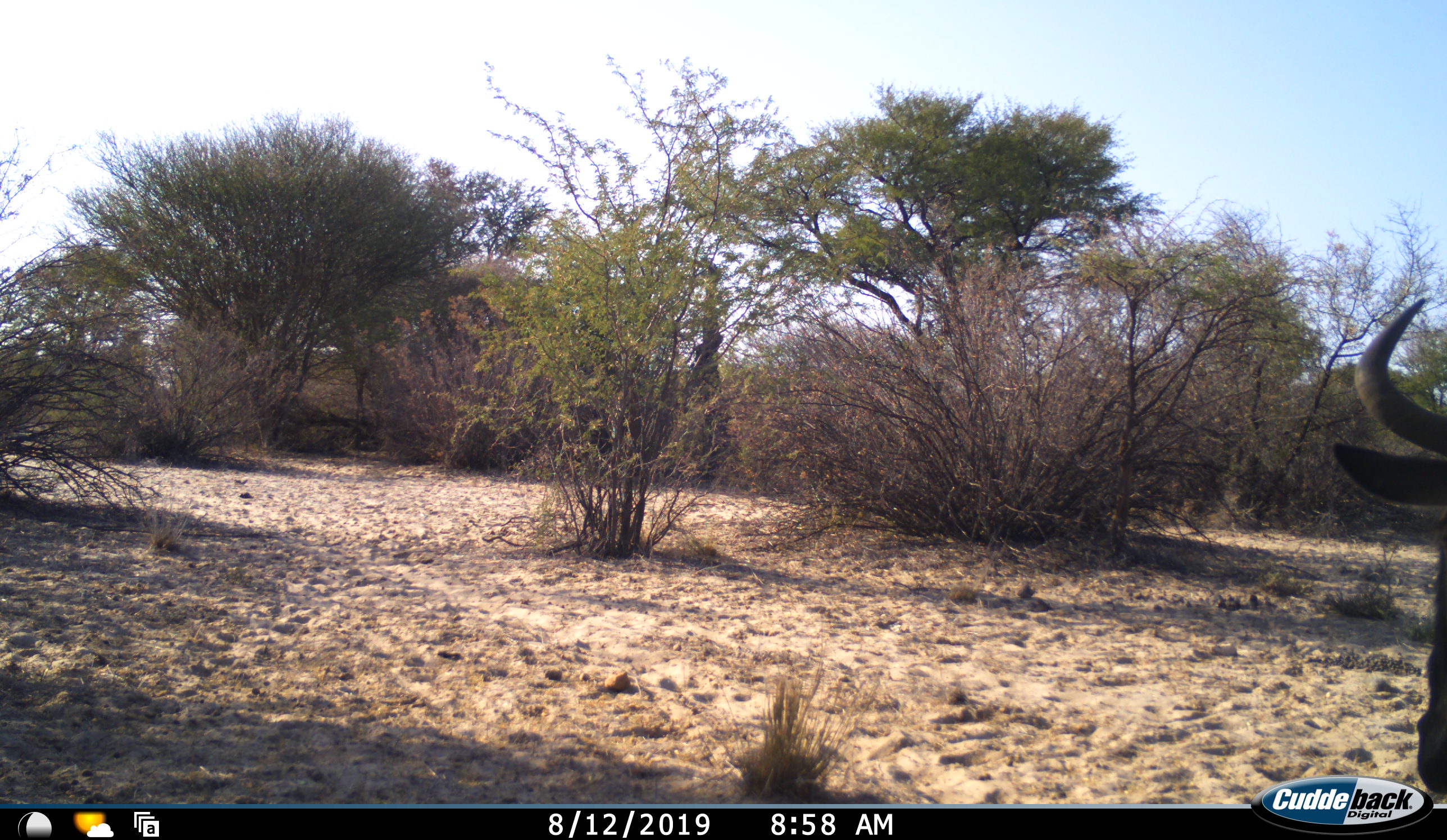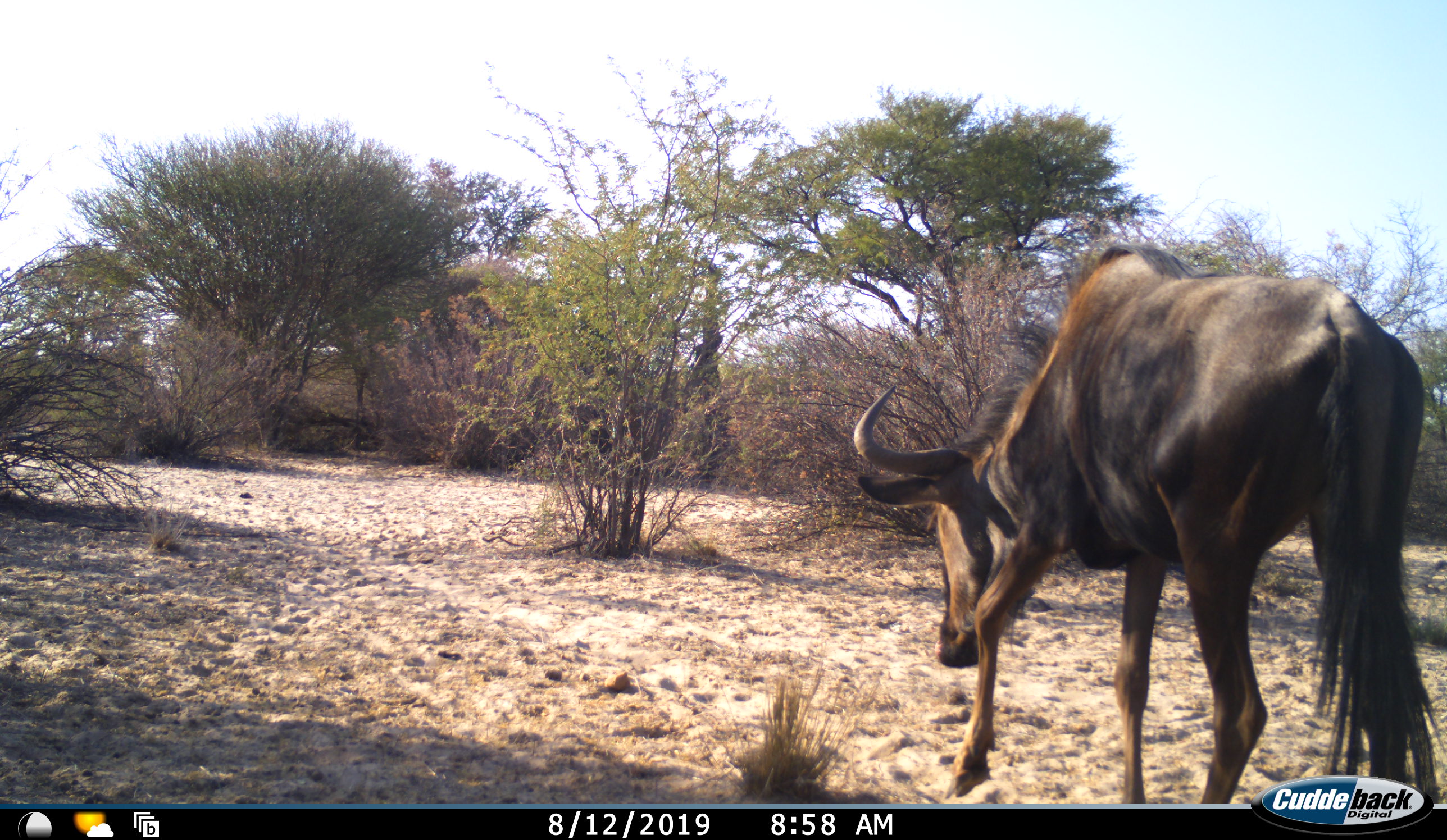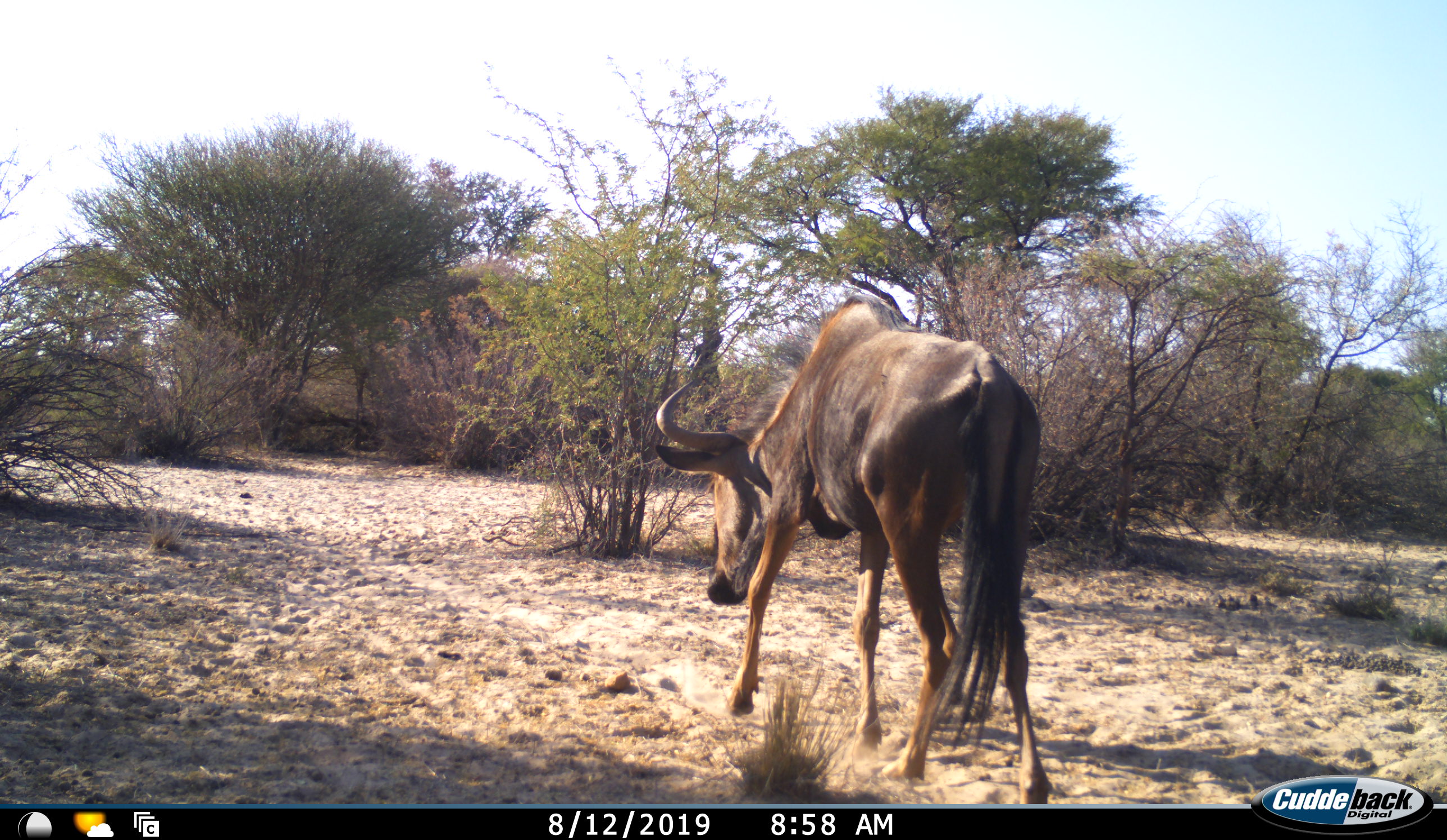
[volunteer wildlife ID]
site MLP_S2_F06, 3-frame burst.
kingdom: Animalia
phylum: Chordata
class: Mammalia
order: Artiodactyla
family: Bovidae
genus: Connochaetes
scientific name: Connochaetes taurinus taurinus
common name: blue wildebeest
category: wildebeestblue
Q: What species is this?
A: Wildebeestblue (blue wildebeest) (Connochaetes taurinus taurinus).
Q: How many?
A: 1.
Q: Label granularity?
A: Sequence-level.